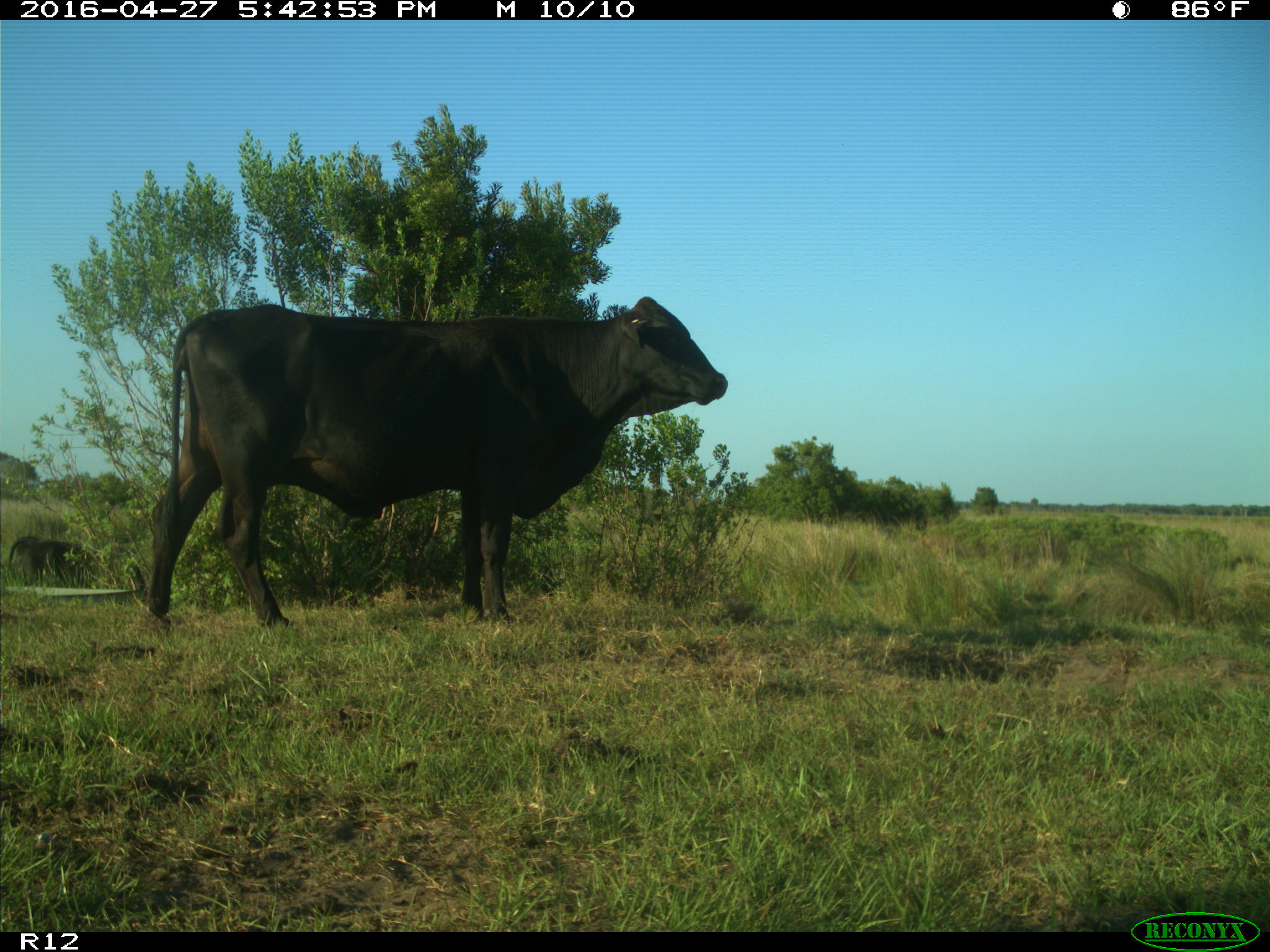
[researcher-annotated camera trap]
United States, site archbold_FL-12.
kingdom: Animalia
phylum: Chordata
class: Mammalia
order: Artiodactyla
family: Bovidae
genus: Bos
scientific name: Bos taurus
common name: domestic cow